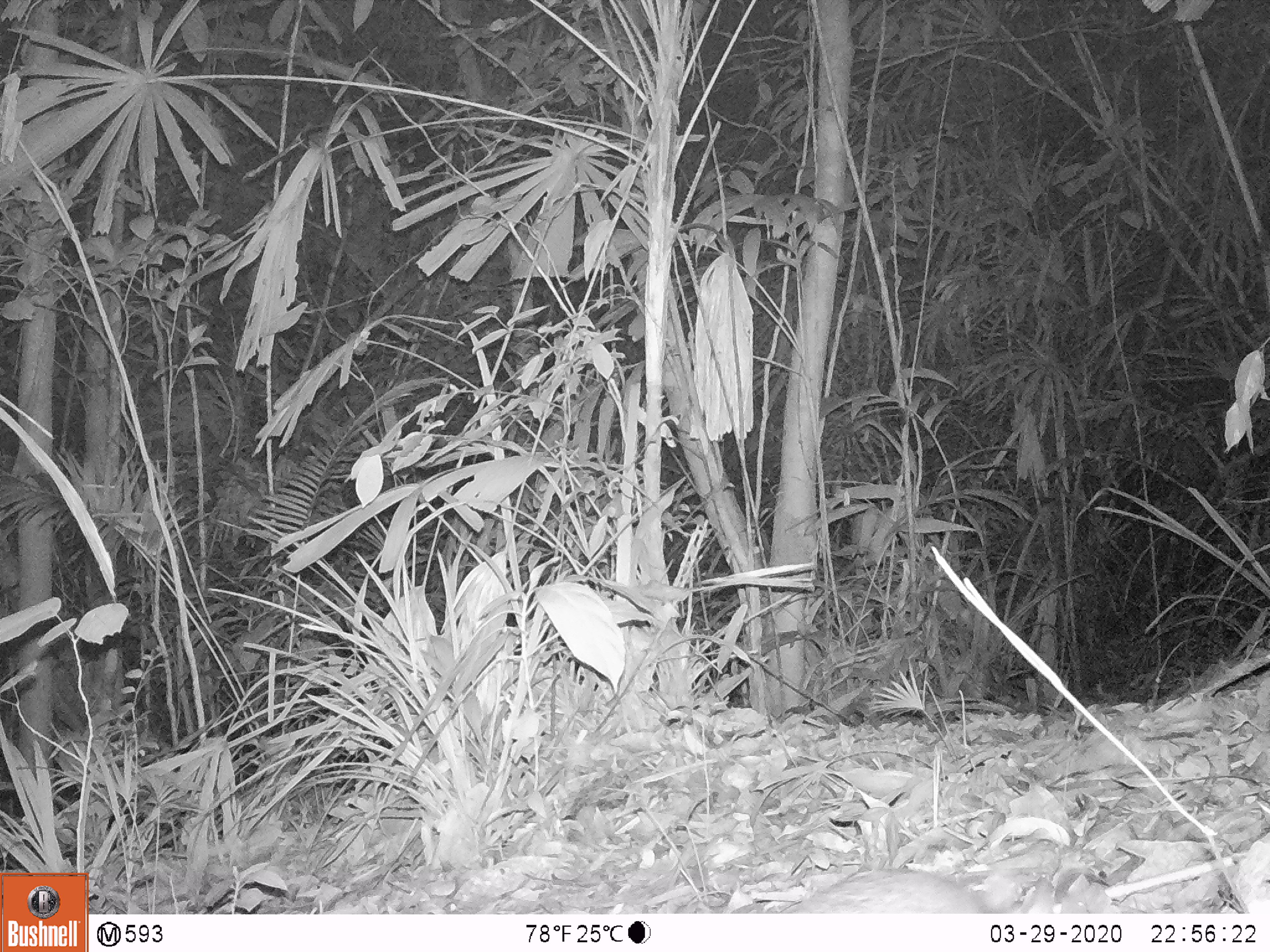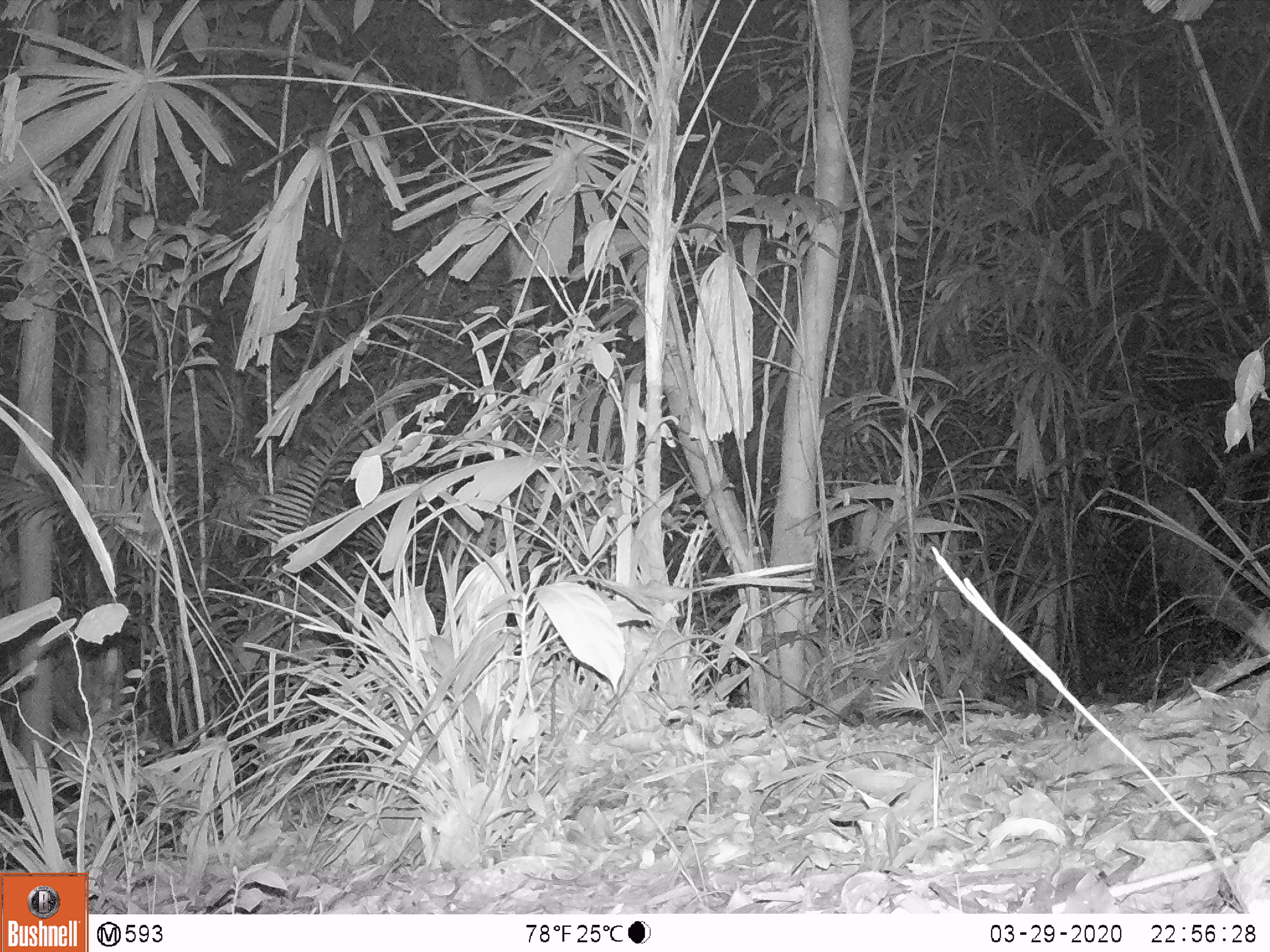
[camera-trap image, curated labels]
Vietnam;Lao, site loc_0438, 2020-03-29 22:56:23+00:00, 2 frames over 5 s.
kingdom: Animalia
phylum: Chordata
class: Mammalia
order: Rodentia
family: Muridae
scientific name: Muridae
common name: old-world mice and rats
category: unidentified murid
Unidentified murid (old-world mice and rats) (Muridae). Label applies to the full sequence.